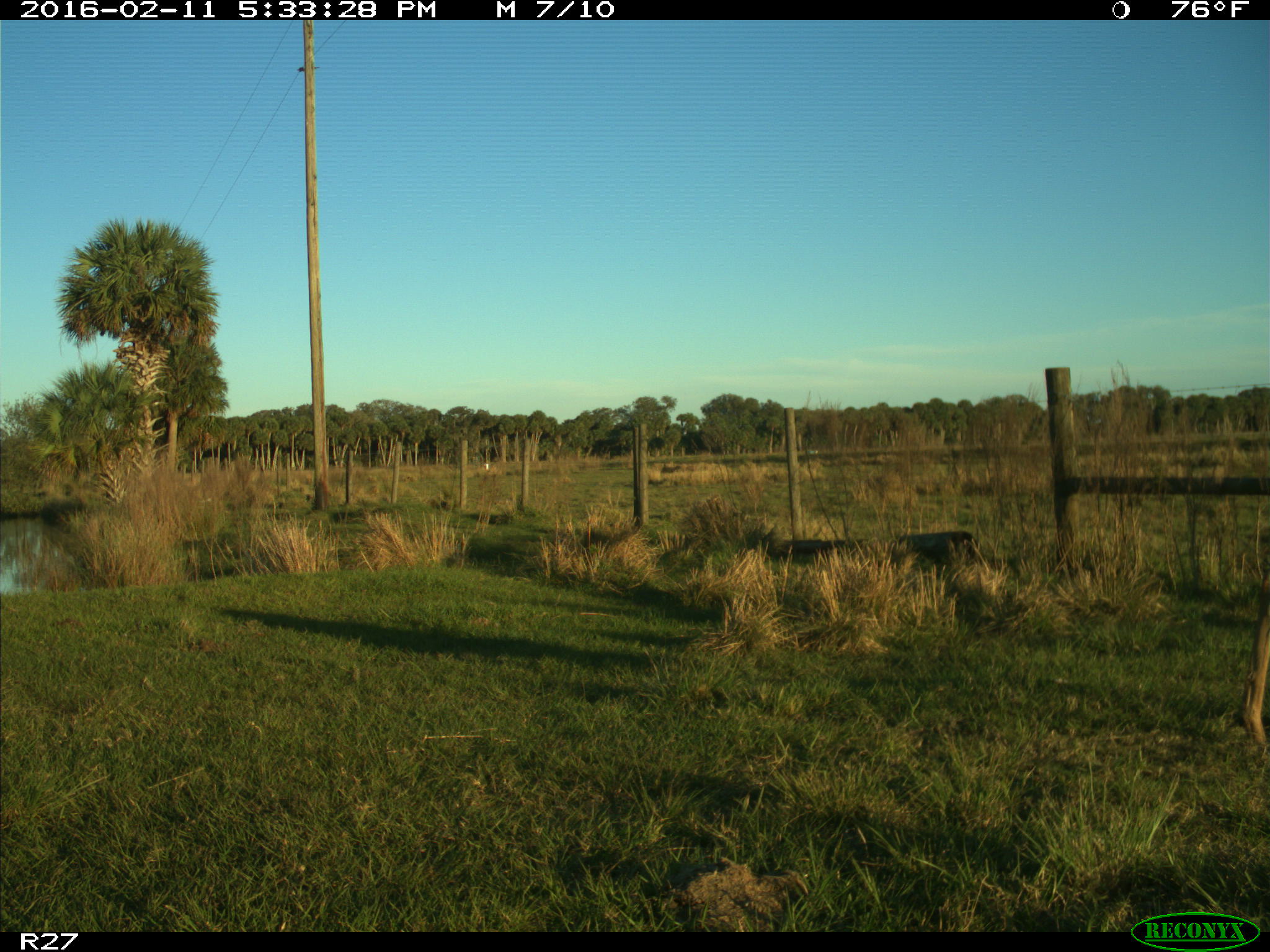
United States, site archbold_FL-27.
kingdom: Animalia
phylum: Chordata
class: Mammalia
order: Artiodactyla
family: Cervidae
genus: Odocoileus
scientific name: Odocoileus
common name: deer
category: unidentified deer